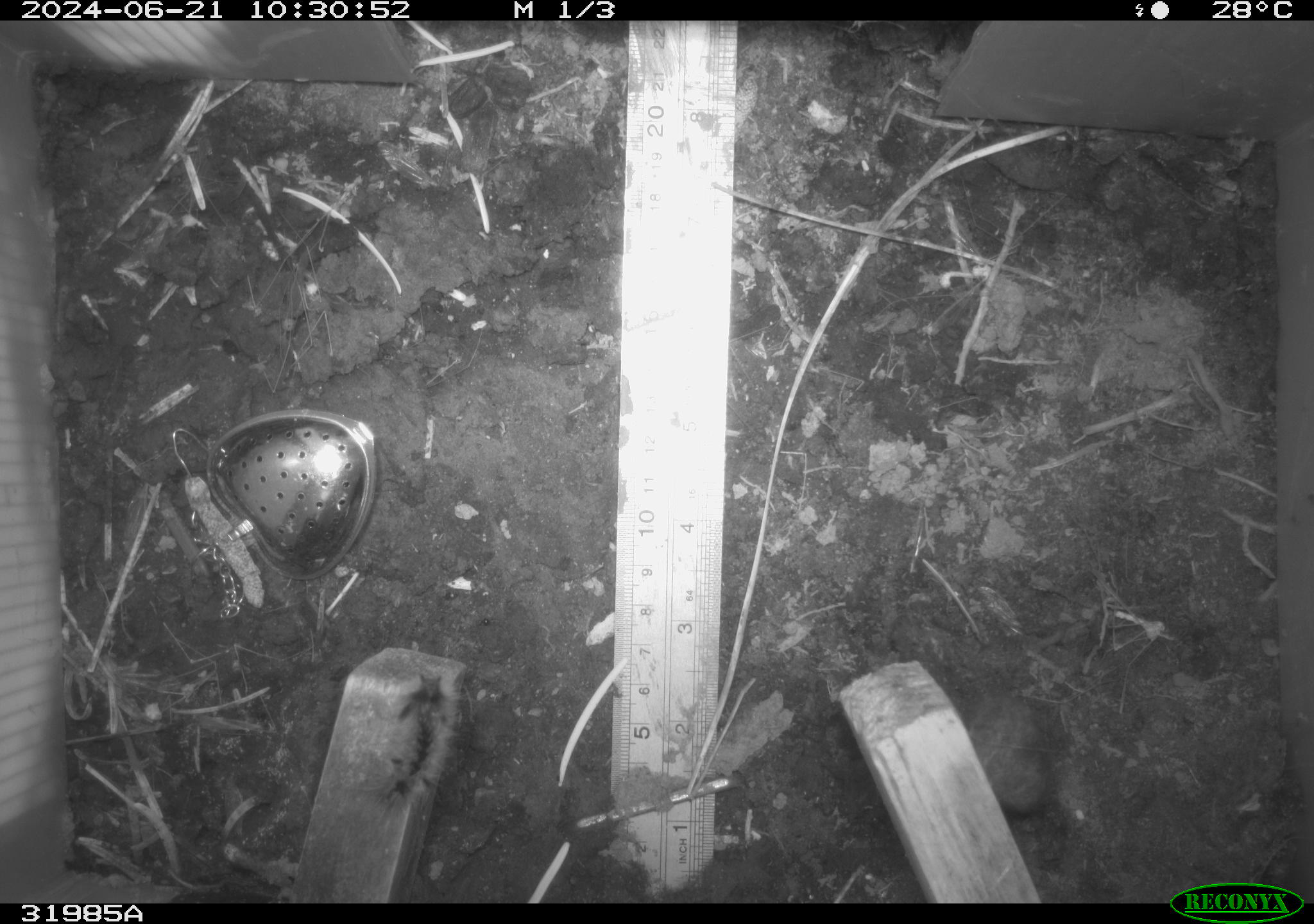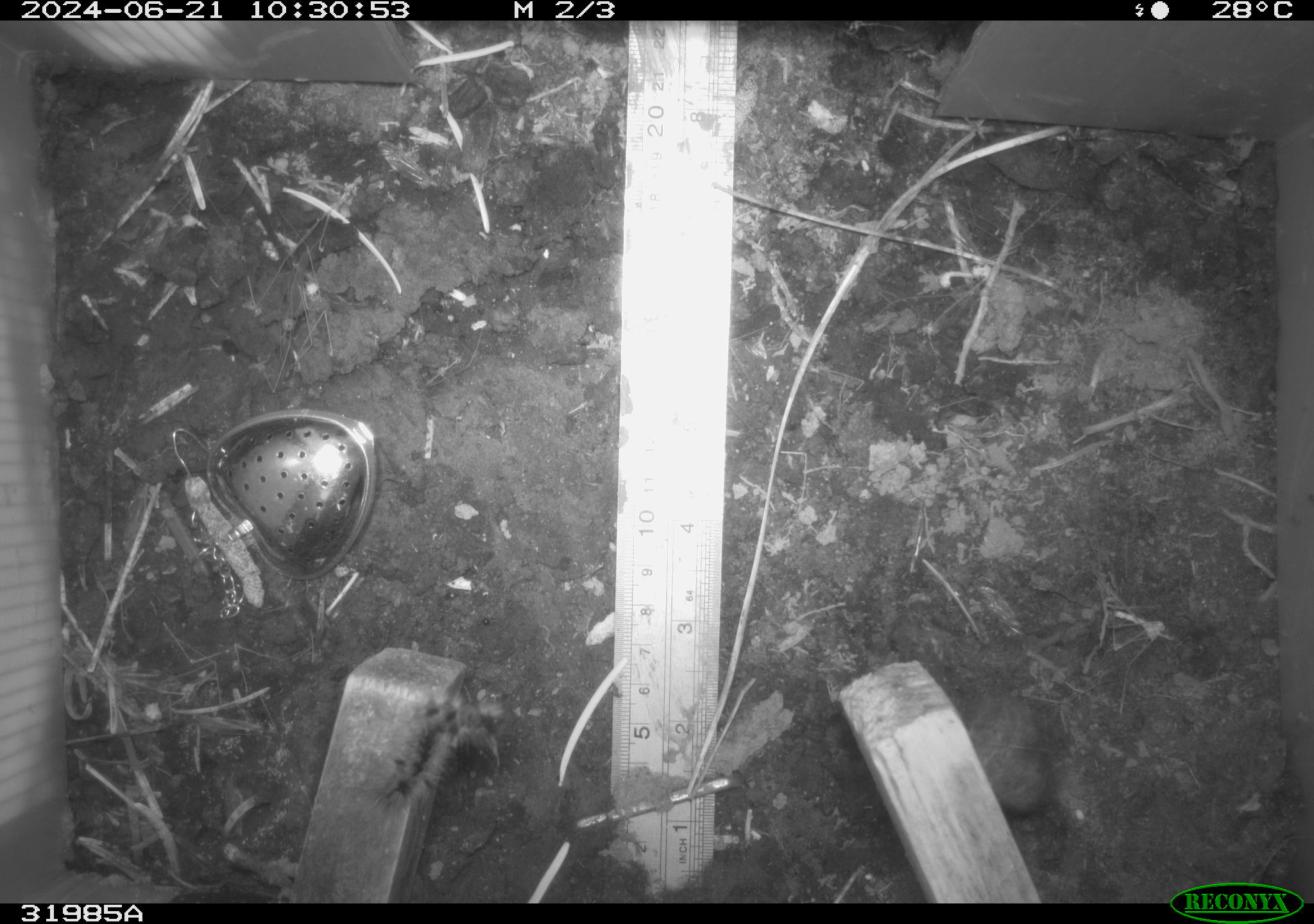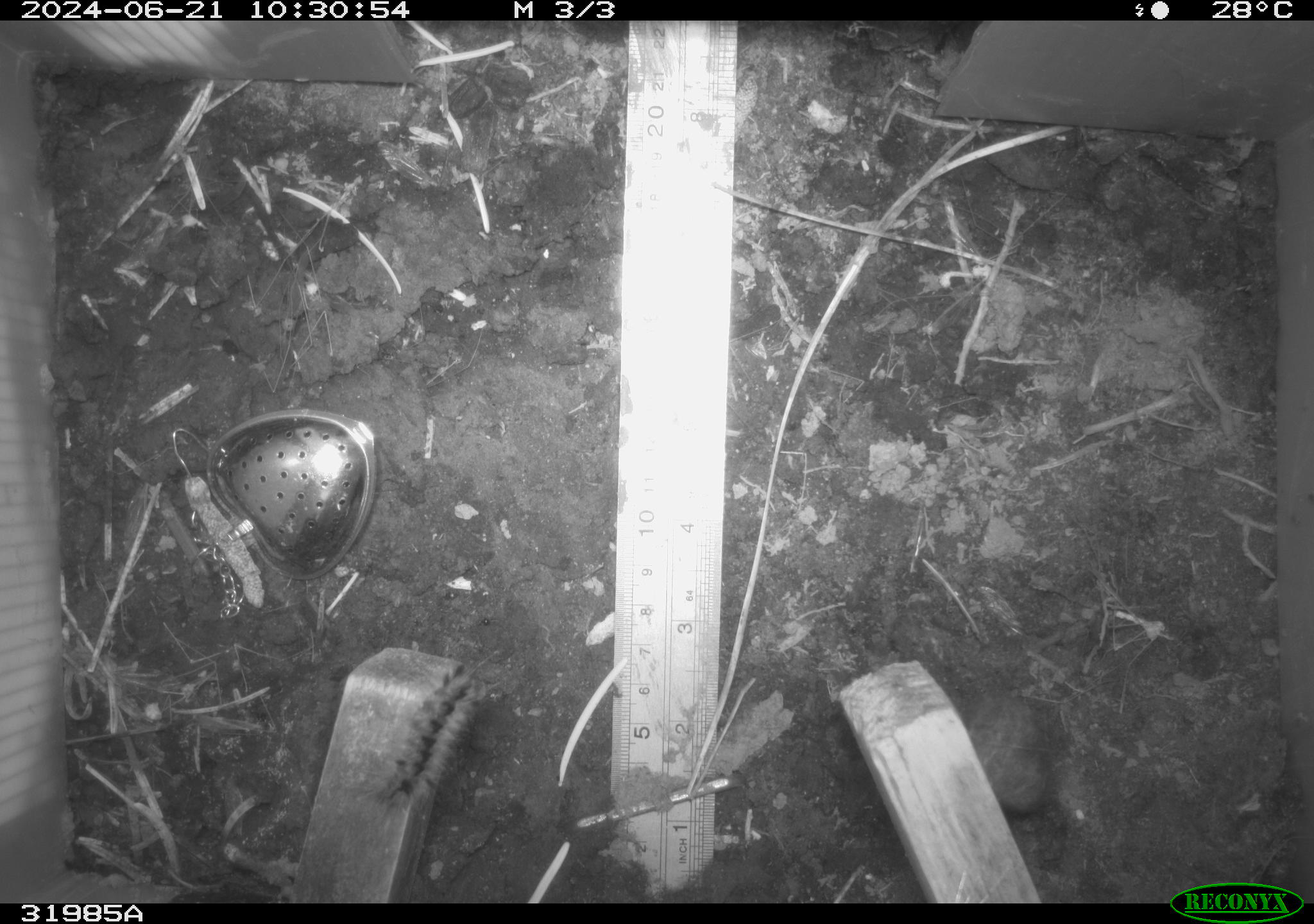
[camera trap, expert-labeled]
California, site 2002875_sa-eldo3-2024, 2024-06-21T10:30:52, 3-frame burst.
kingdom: Animalia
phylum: Arthropoda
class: Insecta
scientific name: Insecta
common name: insect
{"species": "insect (Insecta)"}